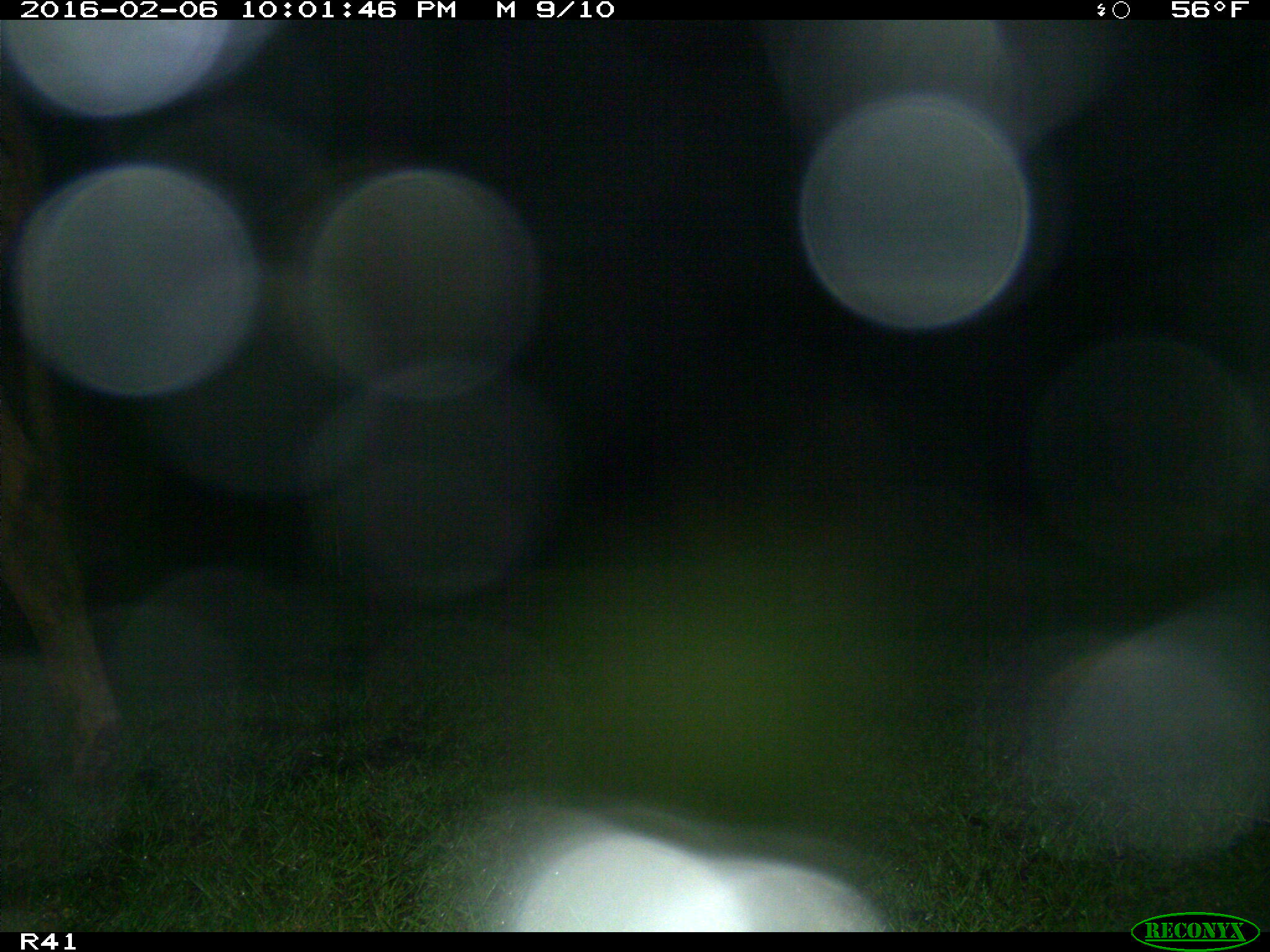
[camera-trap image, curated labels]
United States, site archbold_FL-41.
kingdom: Animalia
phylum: Chordata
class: Mammalia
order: Artiodactyla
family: Bovidae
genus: Bos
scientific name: Bos taurus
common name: domestic cow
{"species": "Bos taurus (domestic cow)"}